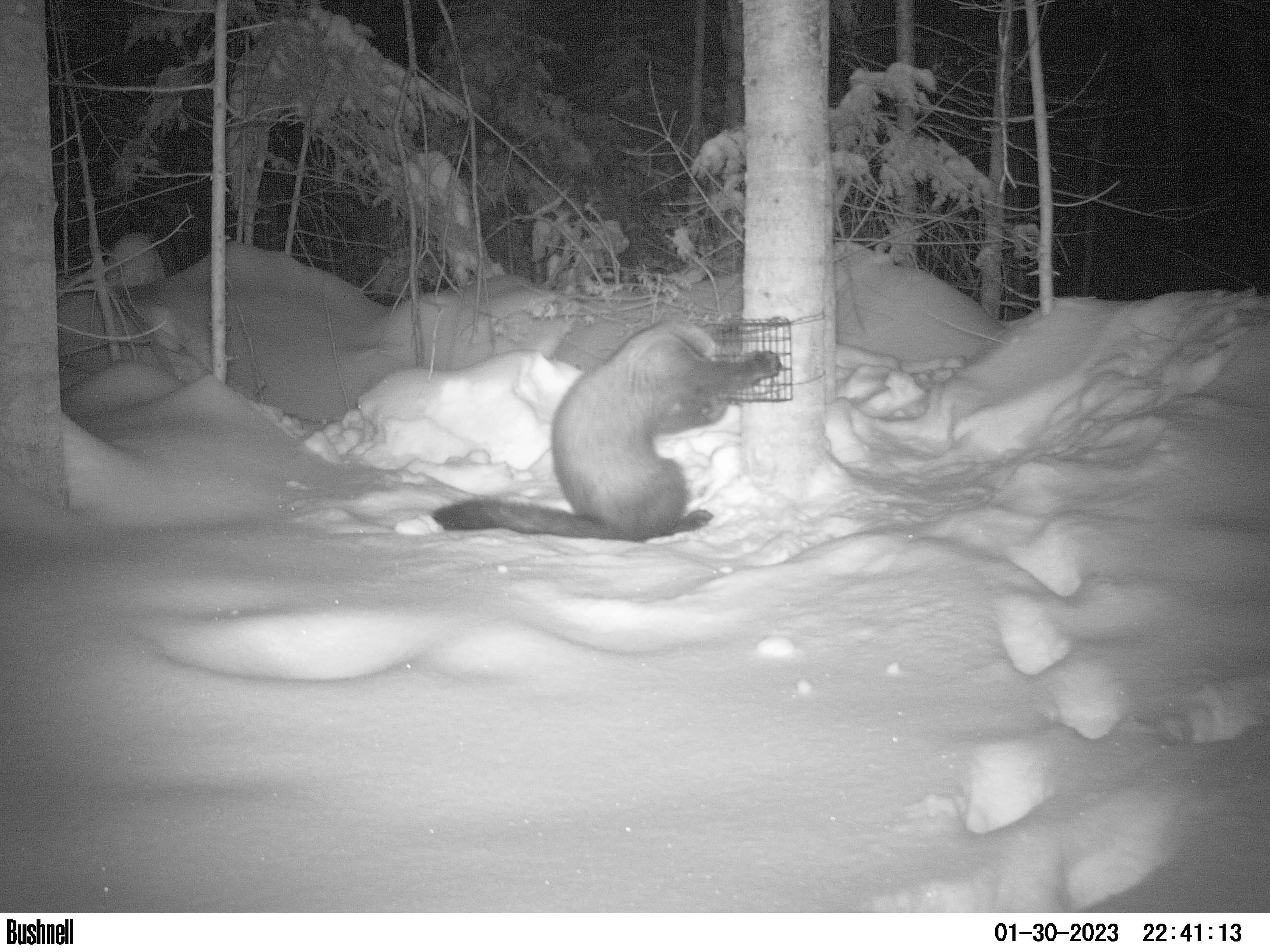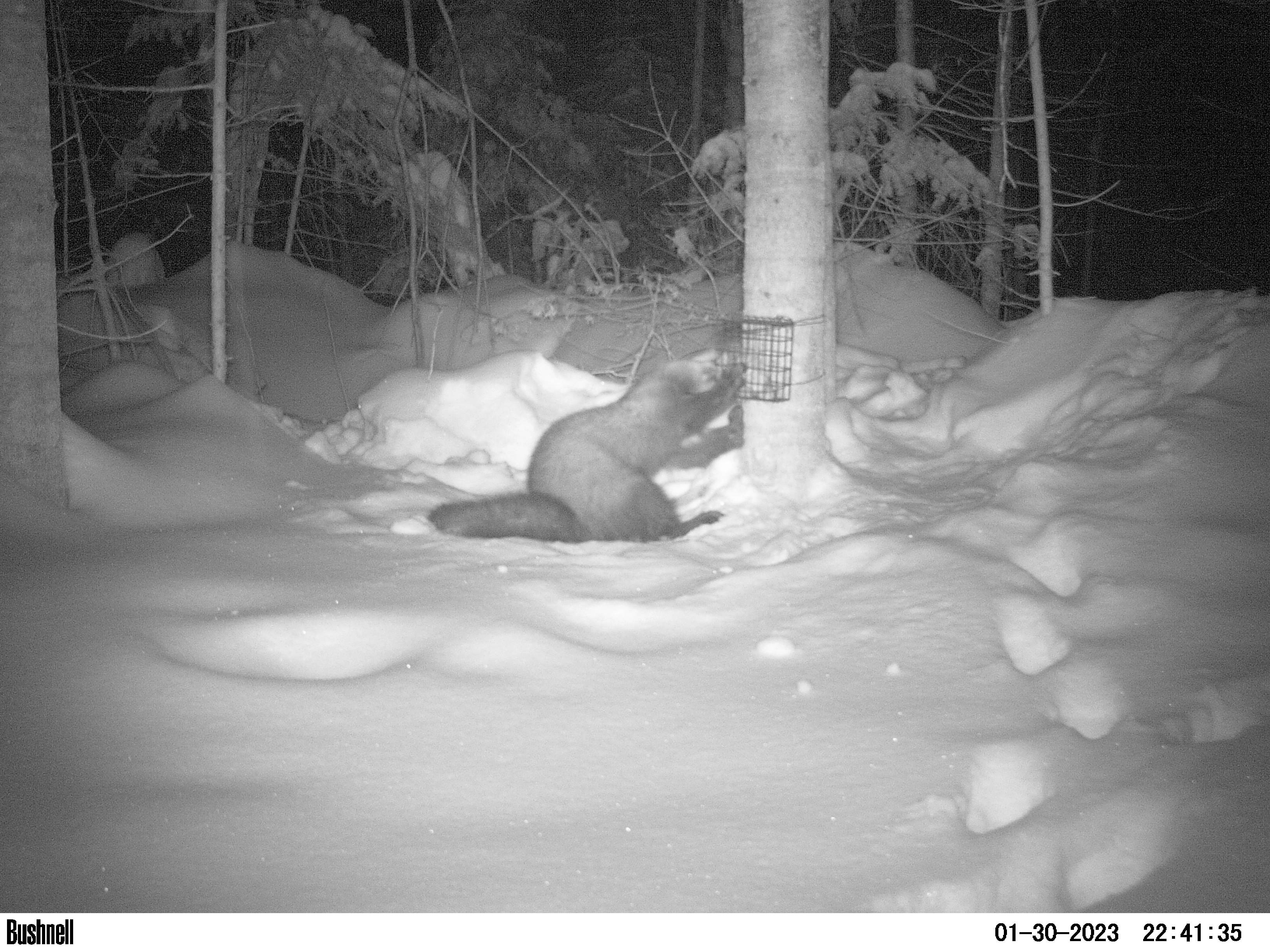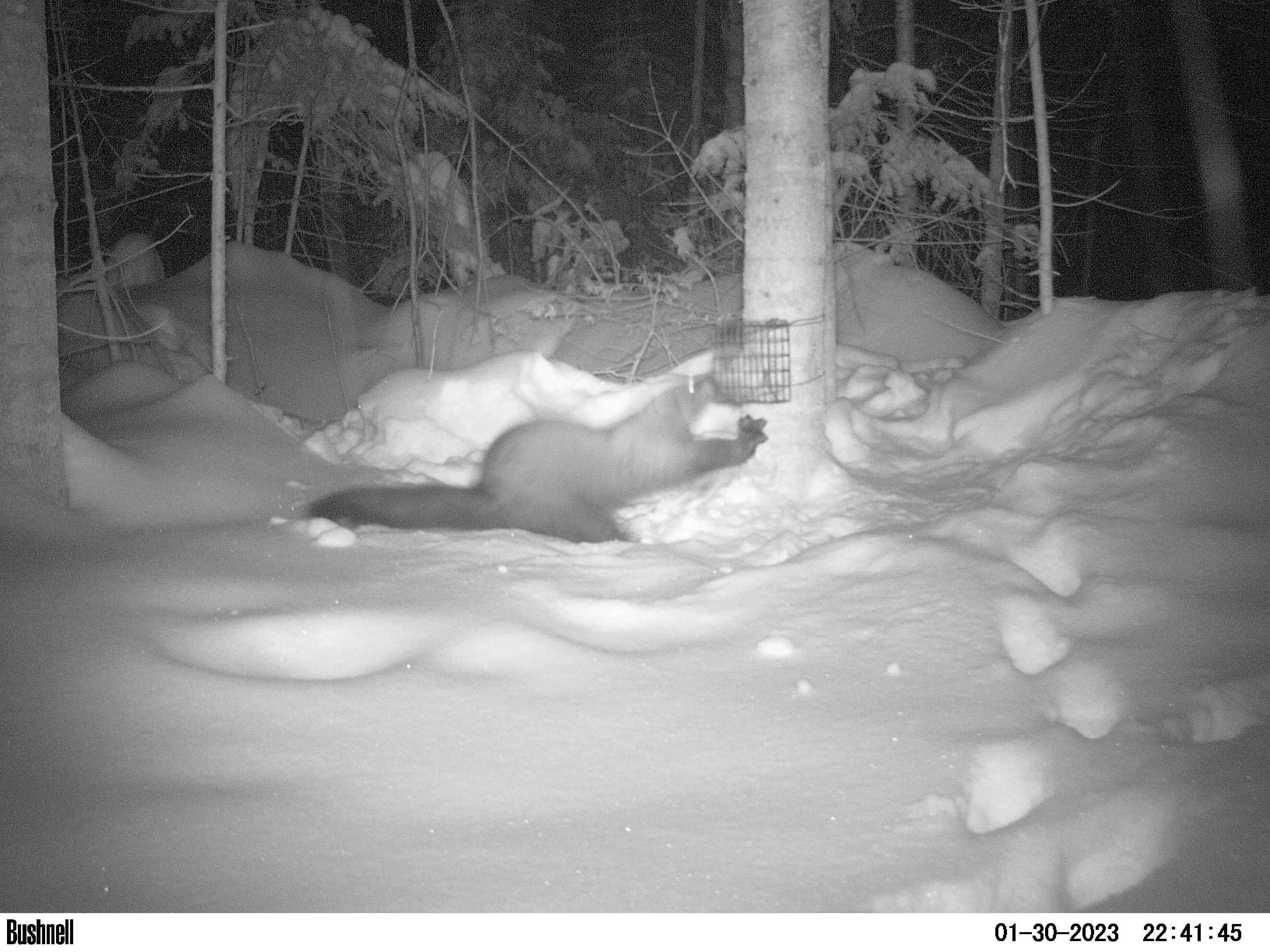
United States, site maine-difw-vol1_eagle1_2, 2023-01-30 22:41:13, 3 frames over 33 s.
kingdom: Animalia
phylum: Chordata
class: Mammalia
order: Carnivora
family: Mustelidae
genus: Pekania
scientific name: Pekania pennanti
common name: fisher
Fisher (Pekania pennanti).